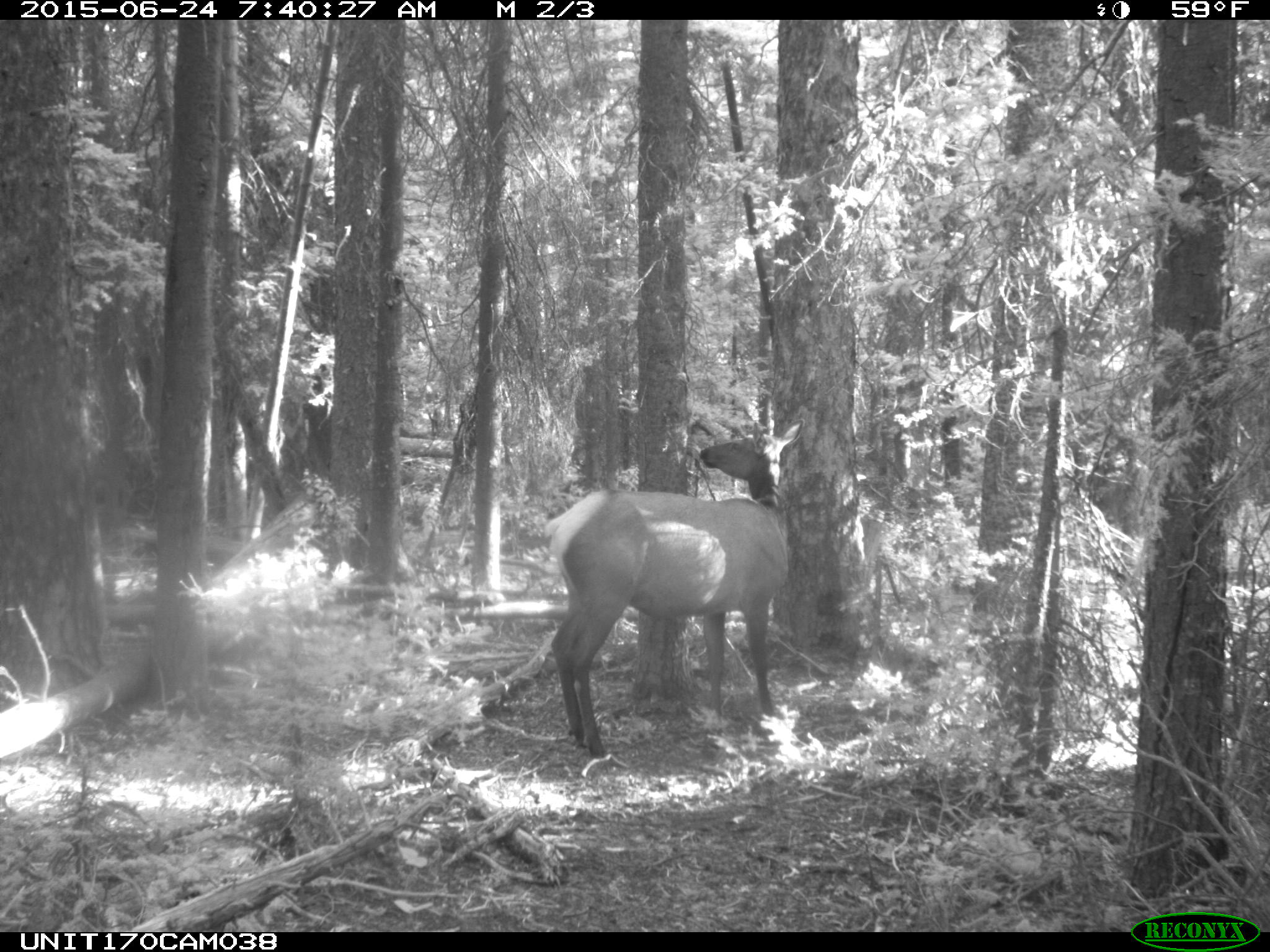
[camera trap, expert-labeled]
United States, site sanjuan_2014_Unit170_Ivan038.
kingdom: Animalia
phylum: Chordata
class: Mammalia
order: Artiodactyla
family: Cervidae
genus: Cervus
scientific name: Cervus elaphus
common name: red deer